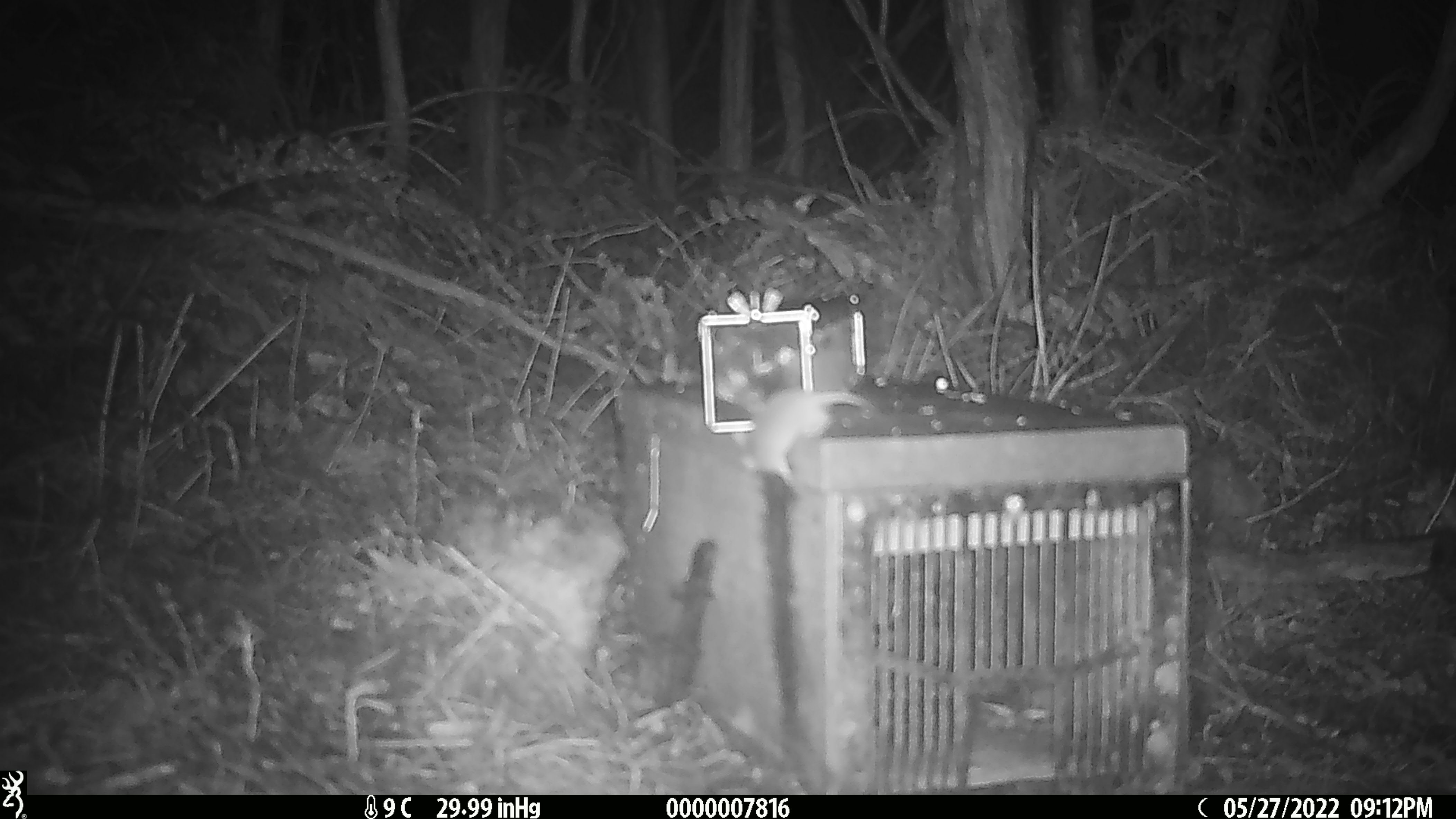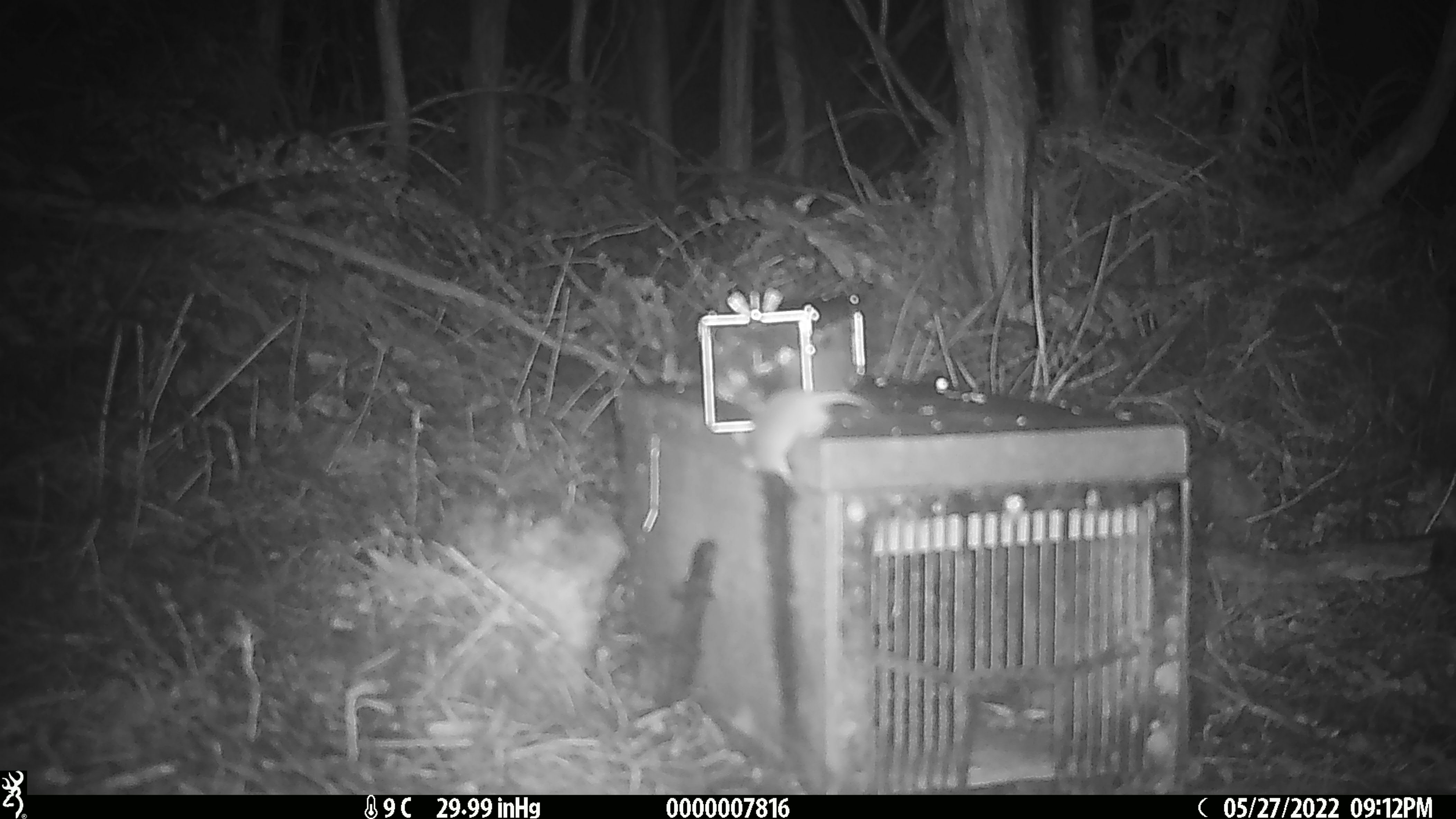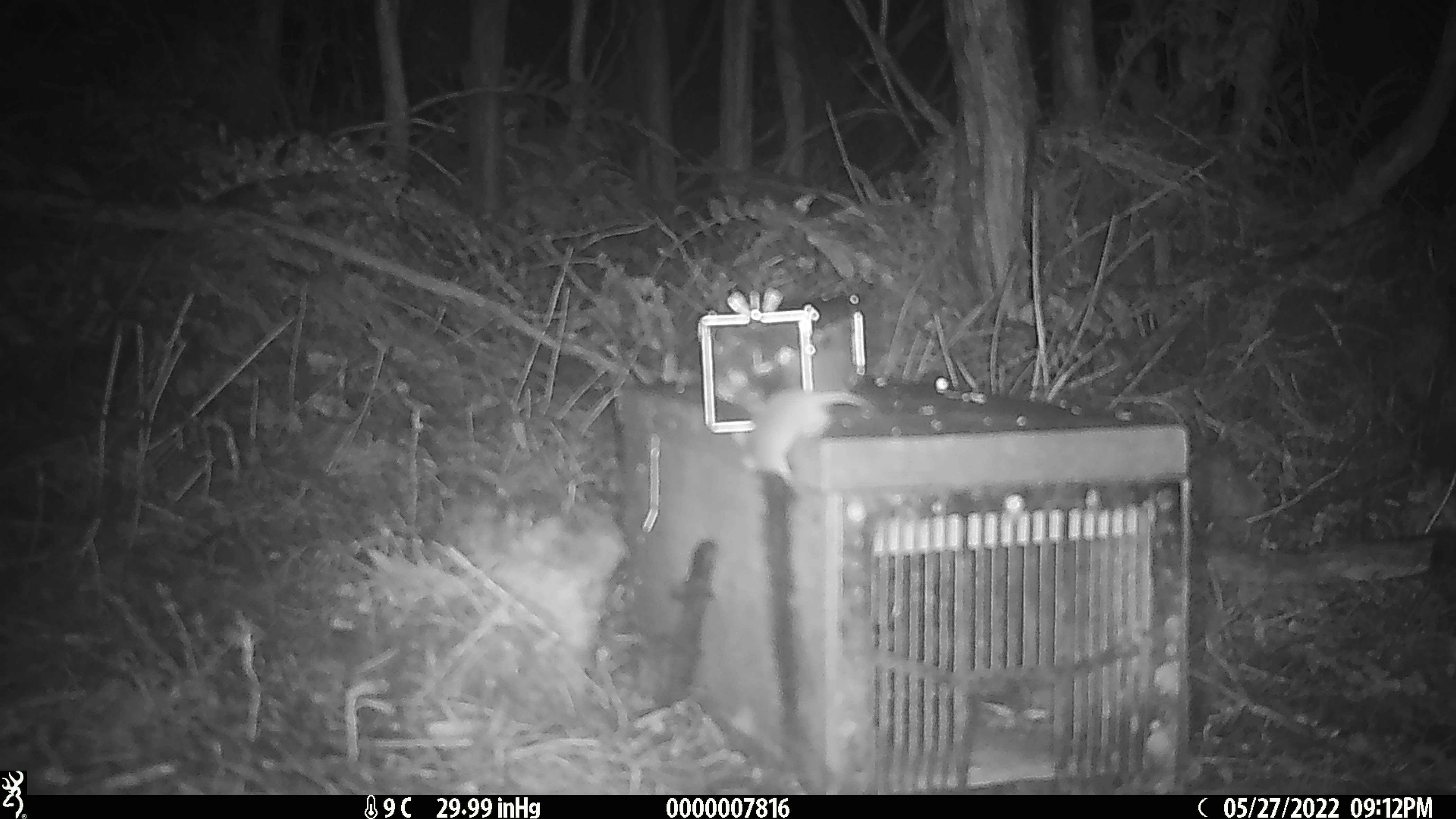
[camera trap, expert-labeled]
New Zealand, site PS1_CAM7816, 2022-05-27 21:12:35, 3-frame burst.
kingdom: Animalia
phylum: Chordata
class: Mammalia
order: Rodentia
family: Muridae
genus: Mus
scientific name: Mus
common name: mouse